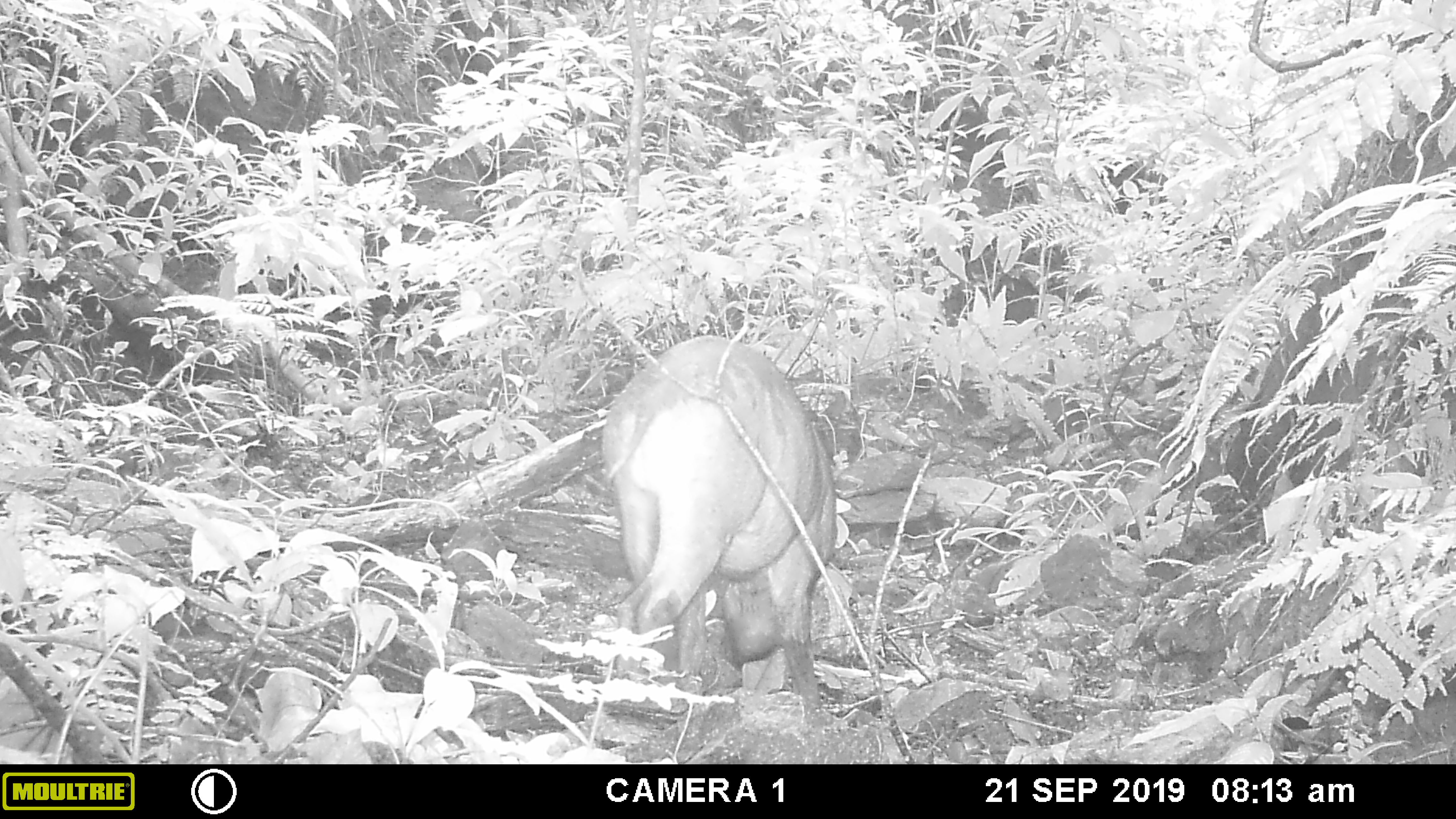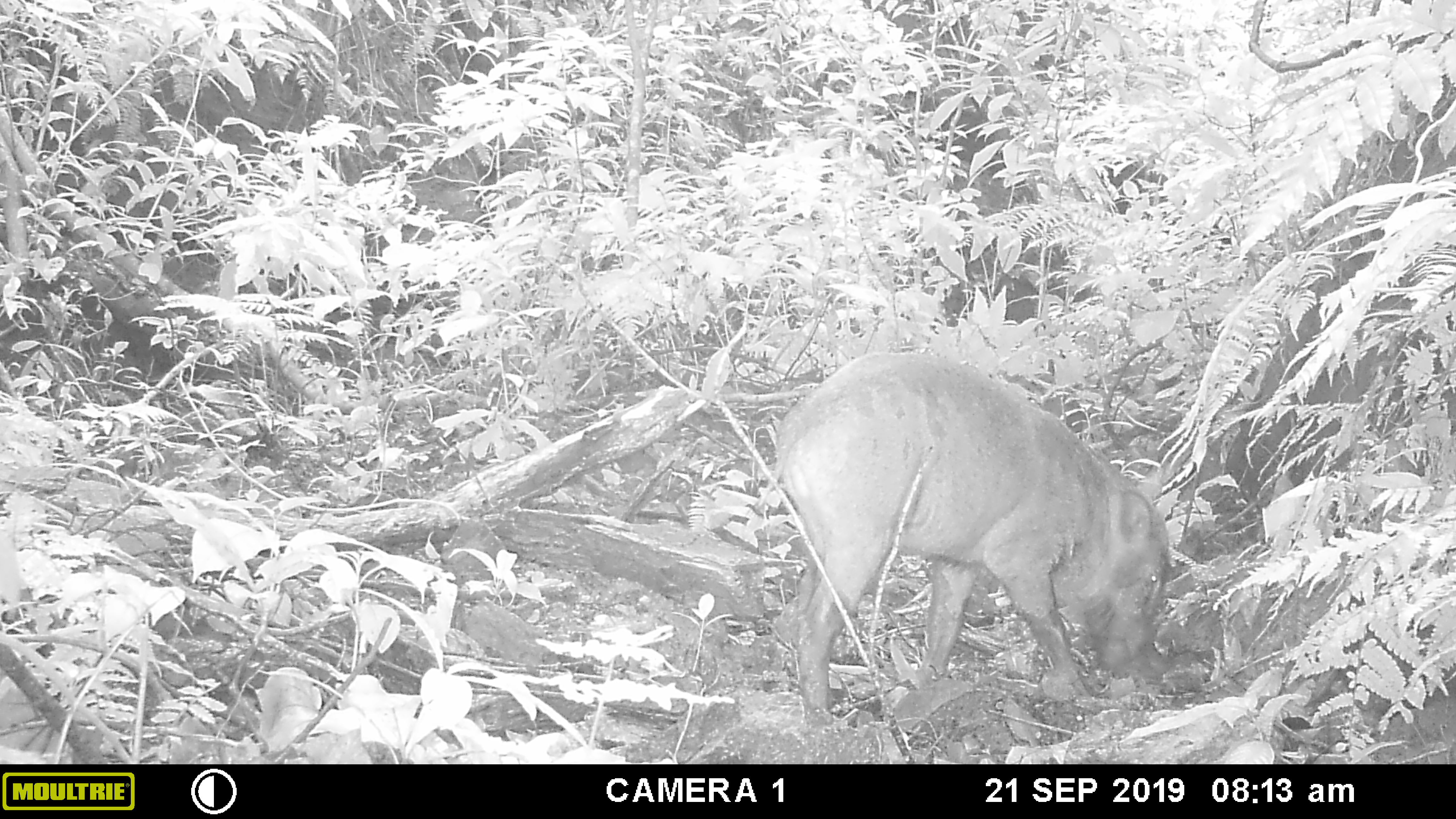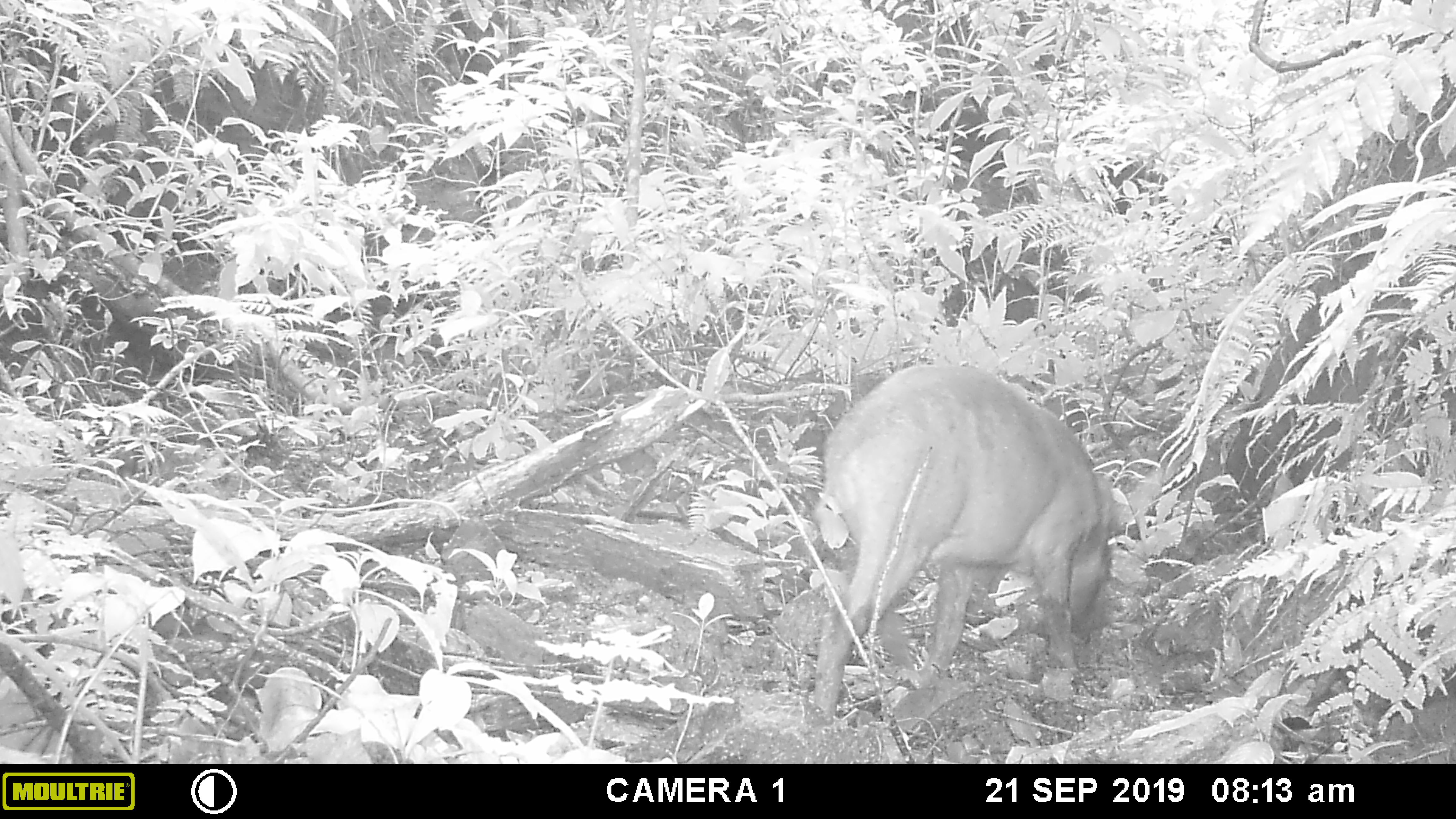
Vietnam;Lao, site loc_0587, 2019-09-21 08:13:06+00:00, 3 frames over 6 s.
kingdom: Animalia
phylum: Chordata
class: Mammalia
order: Artiodactyla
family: Suidae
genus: Sus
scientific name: Sus scrofa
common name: eurasian wild pig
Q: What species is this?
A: Eurasian wild pig (Sus scrofa).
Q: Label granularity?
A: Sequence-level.